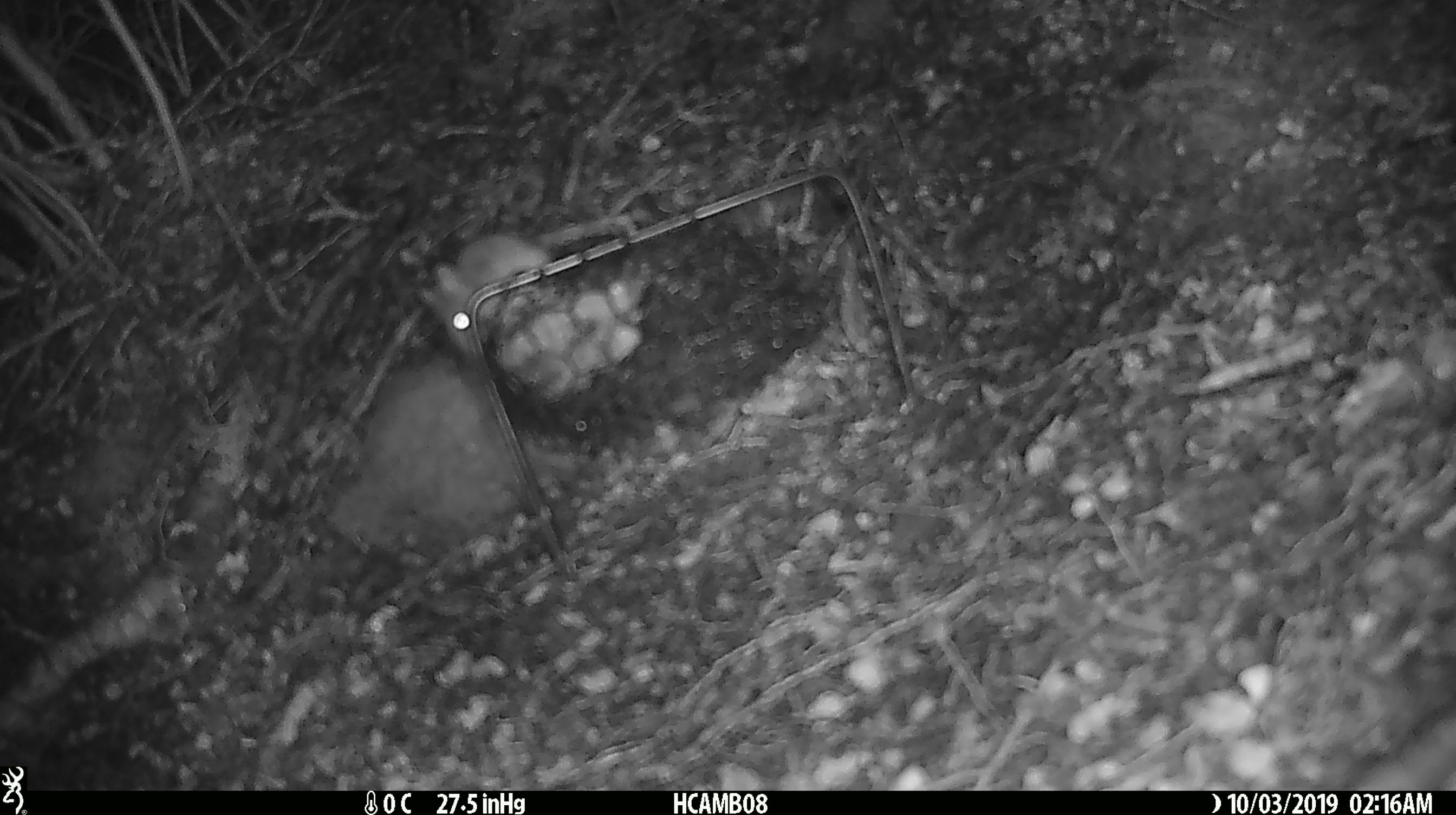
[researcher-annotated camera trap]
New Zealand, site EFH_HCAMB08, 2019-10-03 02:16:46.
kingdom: Animalia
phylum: Chordata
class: Mammalia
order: Rodentia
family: Muridae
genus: Mus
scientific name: Mus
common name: mouse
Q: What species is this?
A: Mouse (Mus).